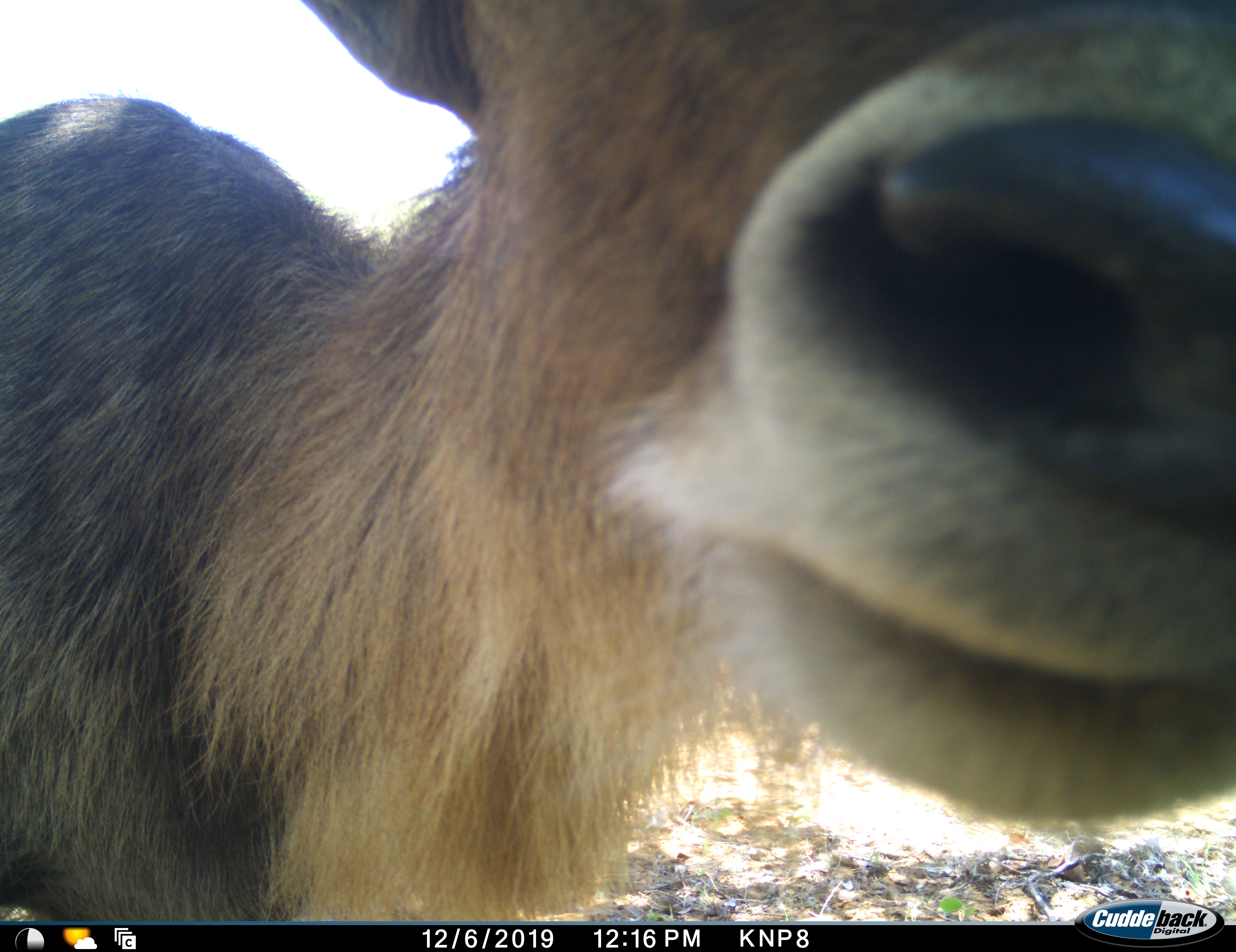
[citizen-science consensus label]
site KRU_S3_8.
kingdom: Animalia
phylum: Chordata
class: Mammalia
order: Artiodactyla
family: Bovidae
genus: Kobus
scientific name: Kobus ellipsiprymnus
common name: waterbuck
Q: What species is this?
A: Waterbuck (Kobus ellipsiprymnus).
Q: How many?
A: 1.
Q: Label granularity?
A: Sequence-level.